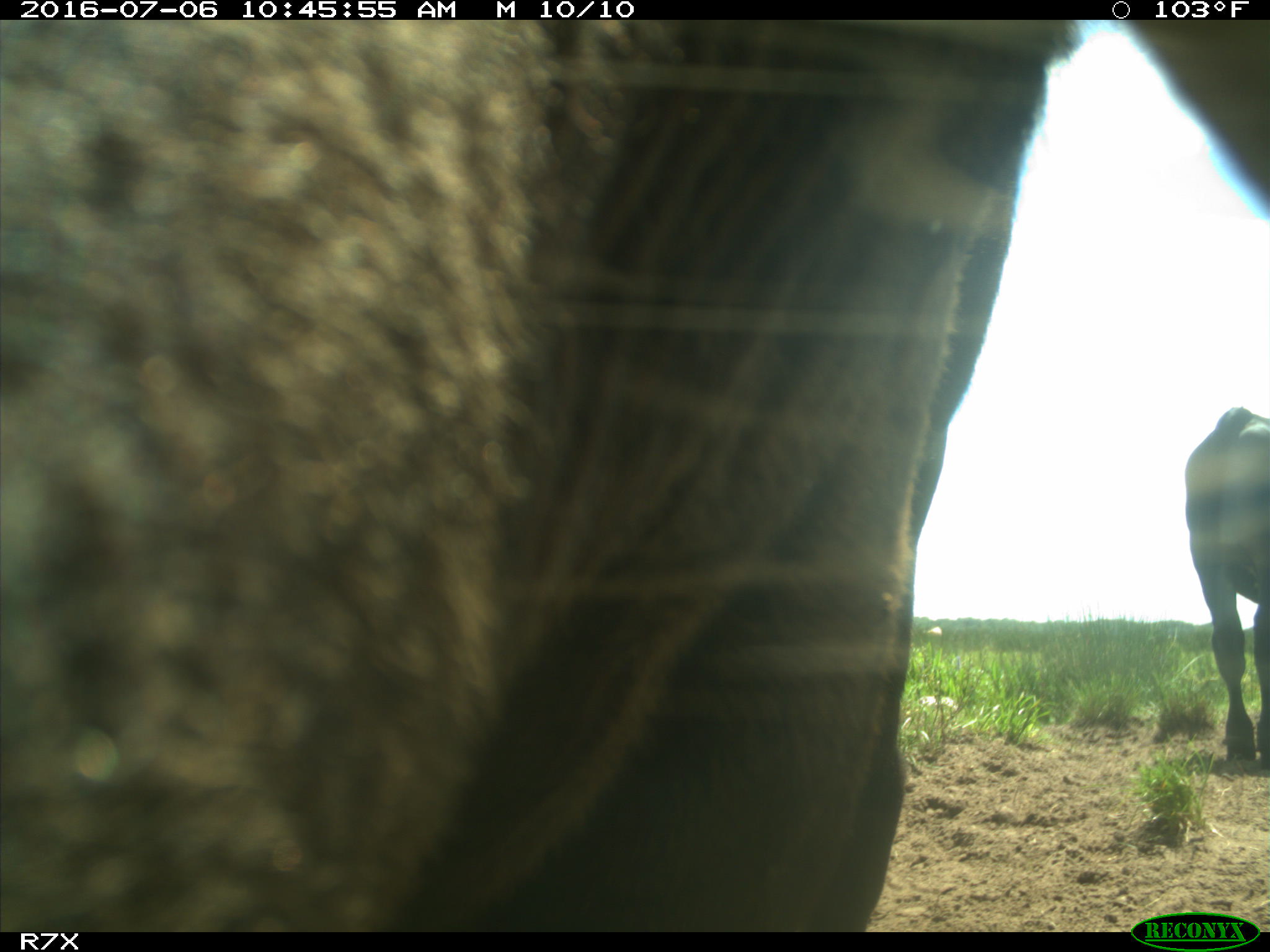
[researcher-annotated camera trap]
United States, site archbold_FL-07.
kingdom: Animalia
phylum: Chordata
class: Mammalia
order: Artiodactyla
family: Bovidae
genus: Bos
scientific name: Bos taurus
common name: domestic cow